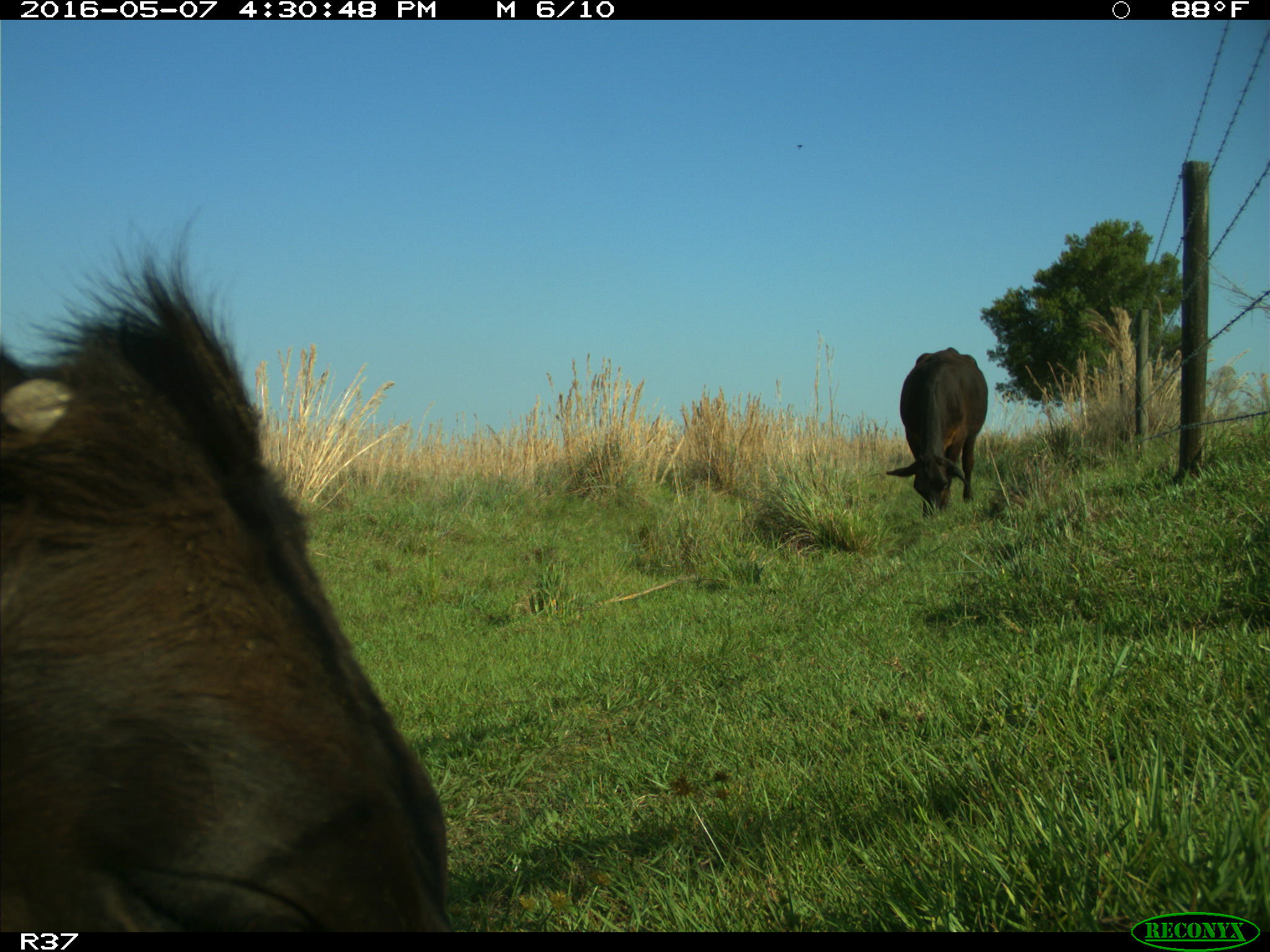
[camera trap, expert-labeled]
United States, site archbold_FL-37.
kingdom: Animalia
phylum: Chordata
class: Mammalia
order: Artiodactyla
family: Bovidae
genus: Bos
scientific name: Bos taurus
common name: domestic cow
Bos taurus (domestic cow).